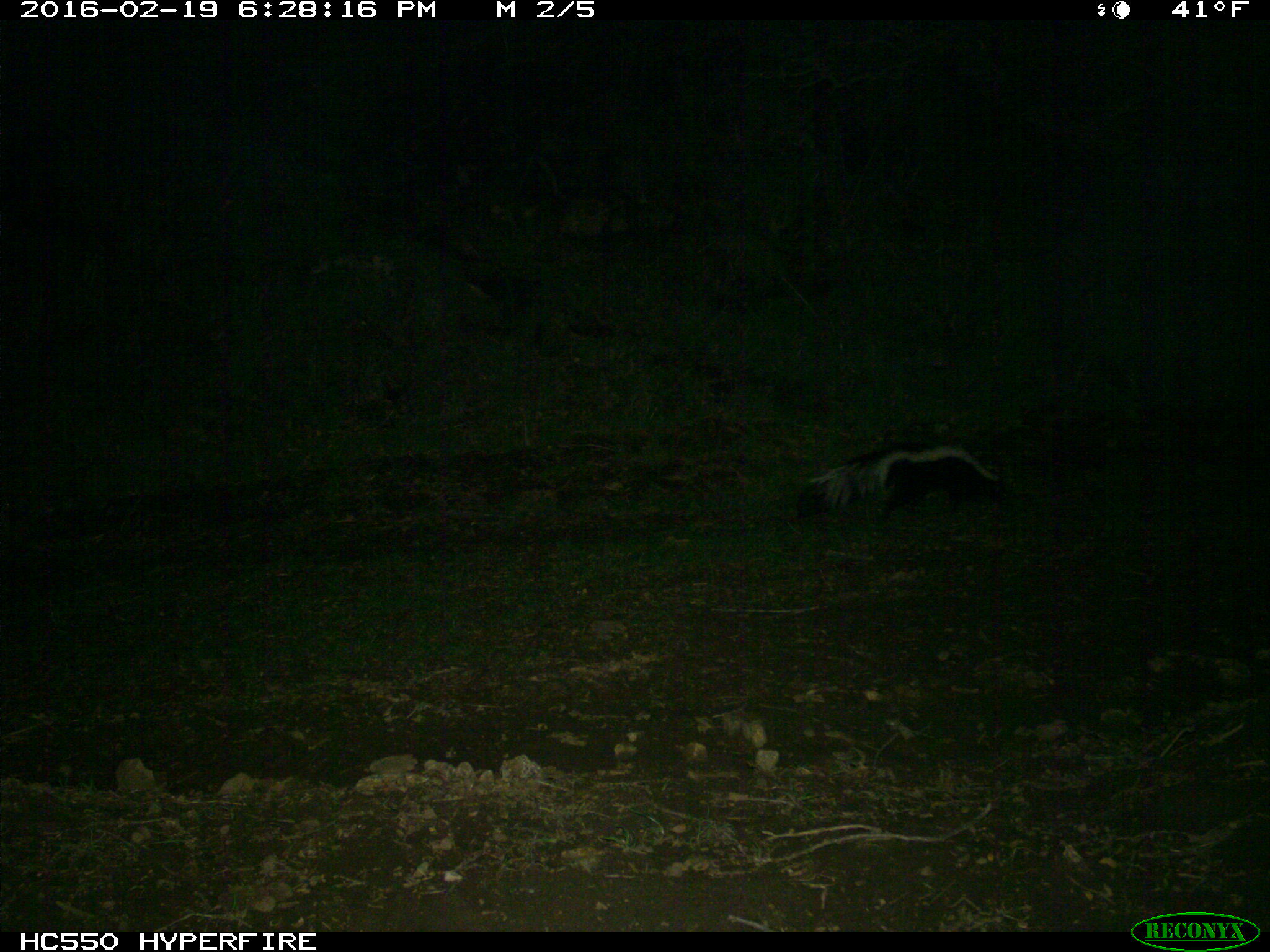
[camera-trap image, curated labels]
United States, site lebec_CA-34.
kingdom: Animalia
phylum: Chordata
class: Mammalia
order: Carnivora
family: Mephitidae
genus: Mephitis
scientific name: Mephitis mephitis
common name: striped skunk